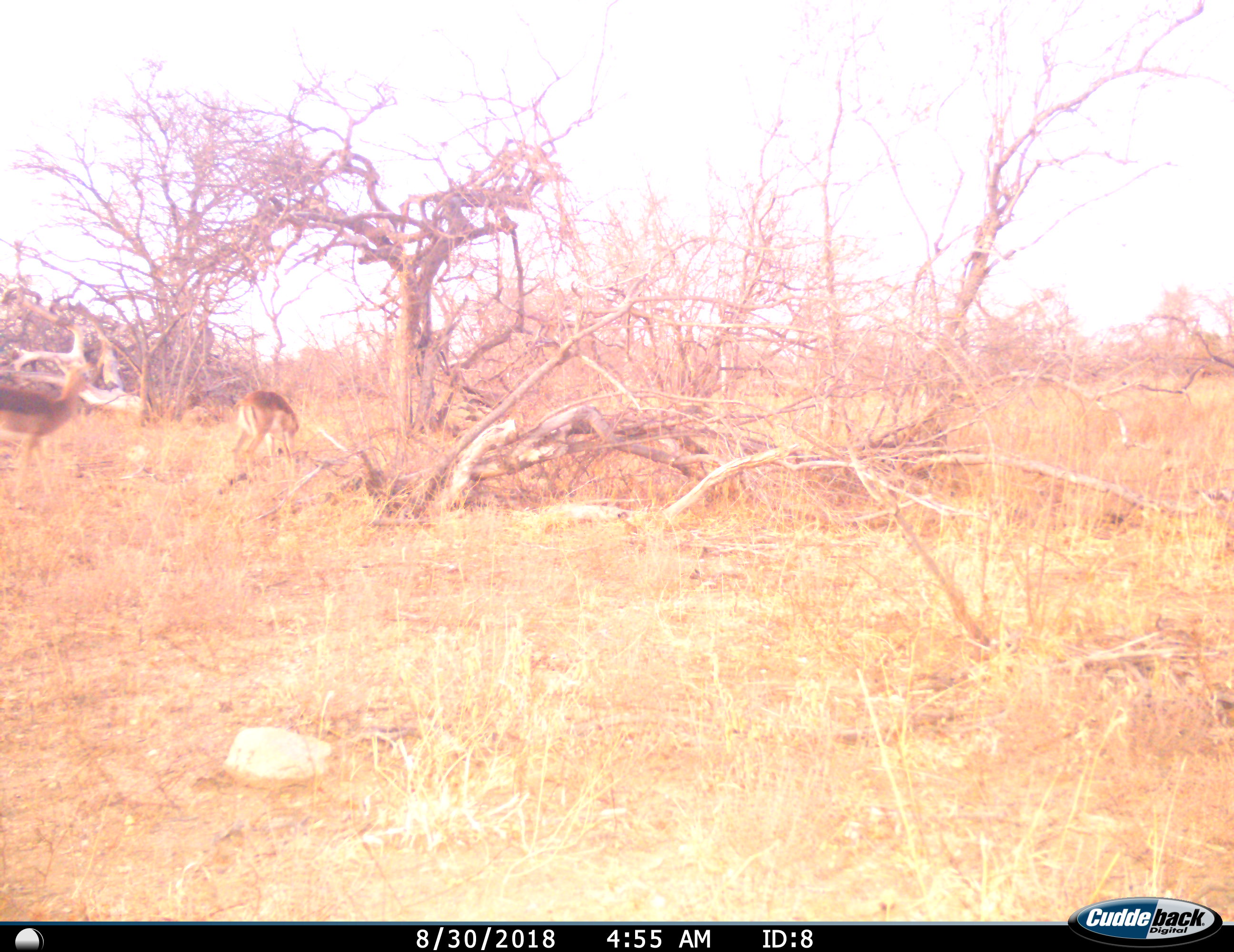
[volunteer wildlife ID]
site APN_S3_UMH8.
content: unidentified animal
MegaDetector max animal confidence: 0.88